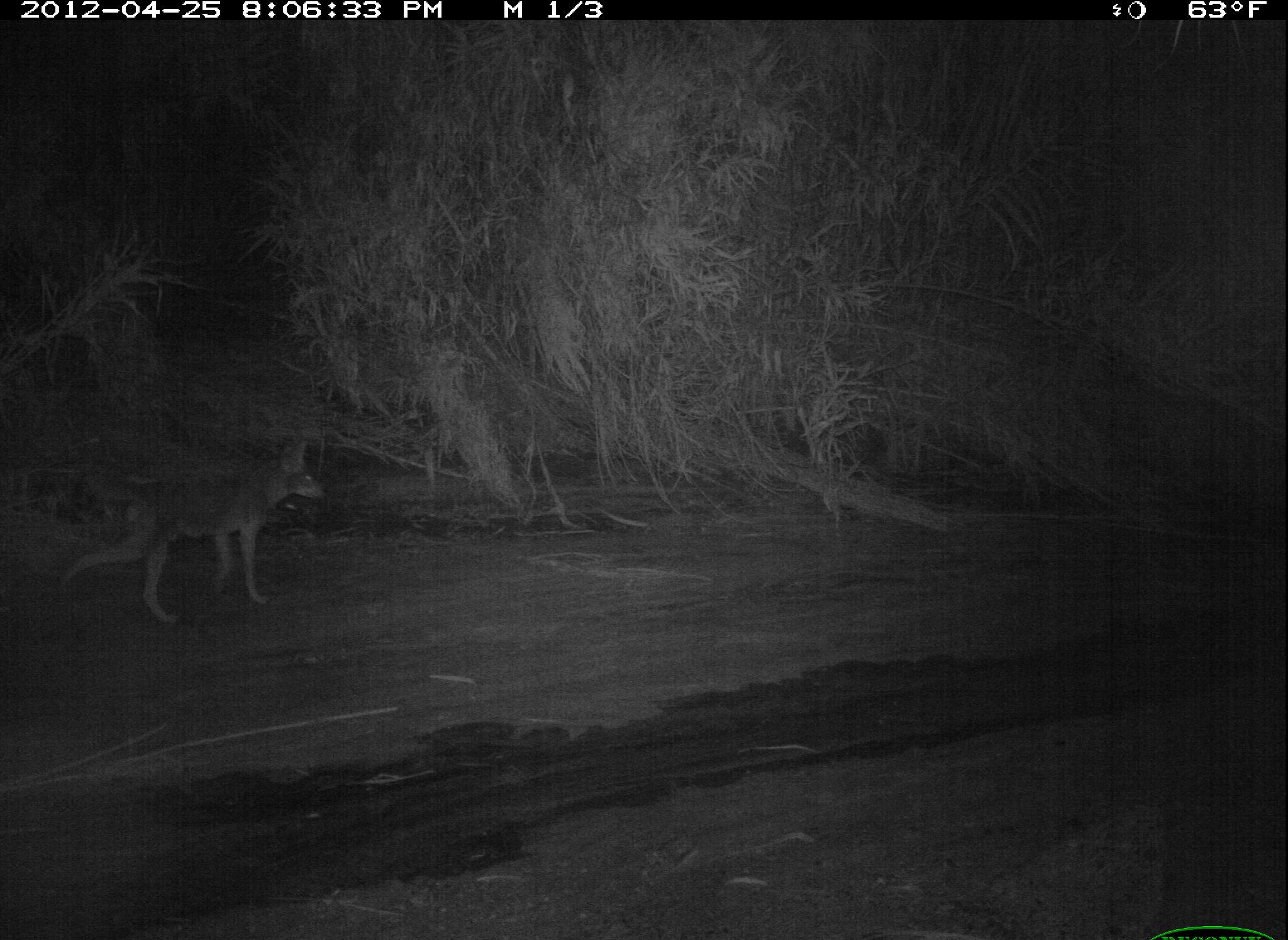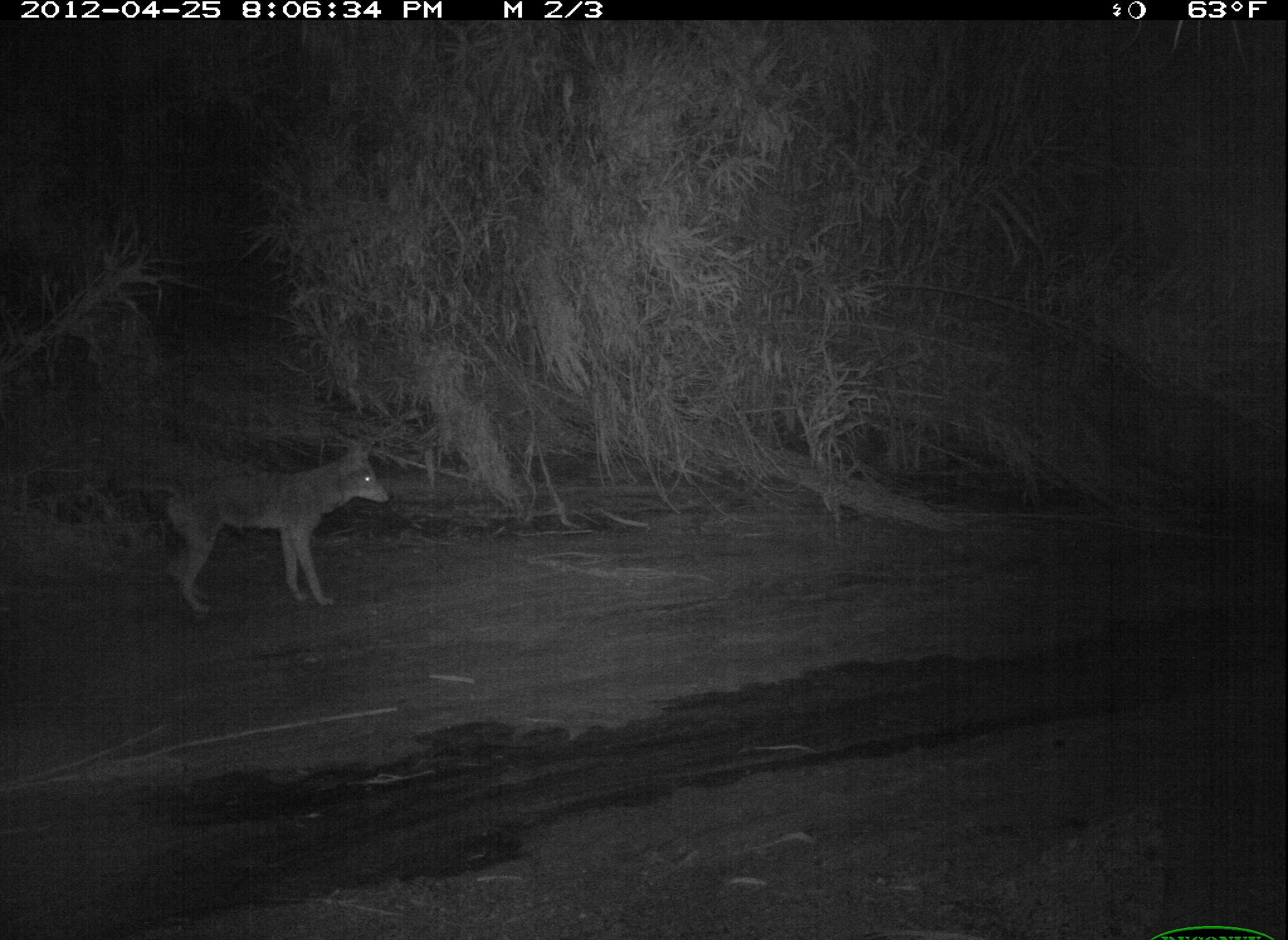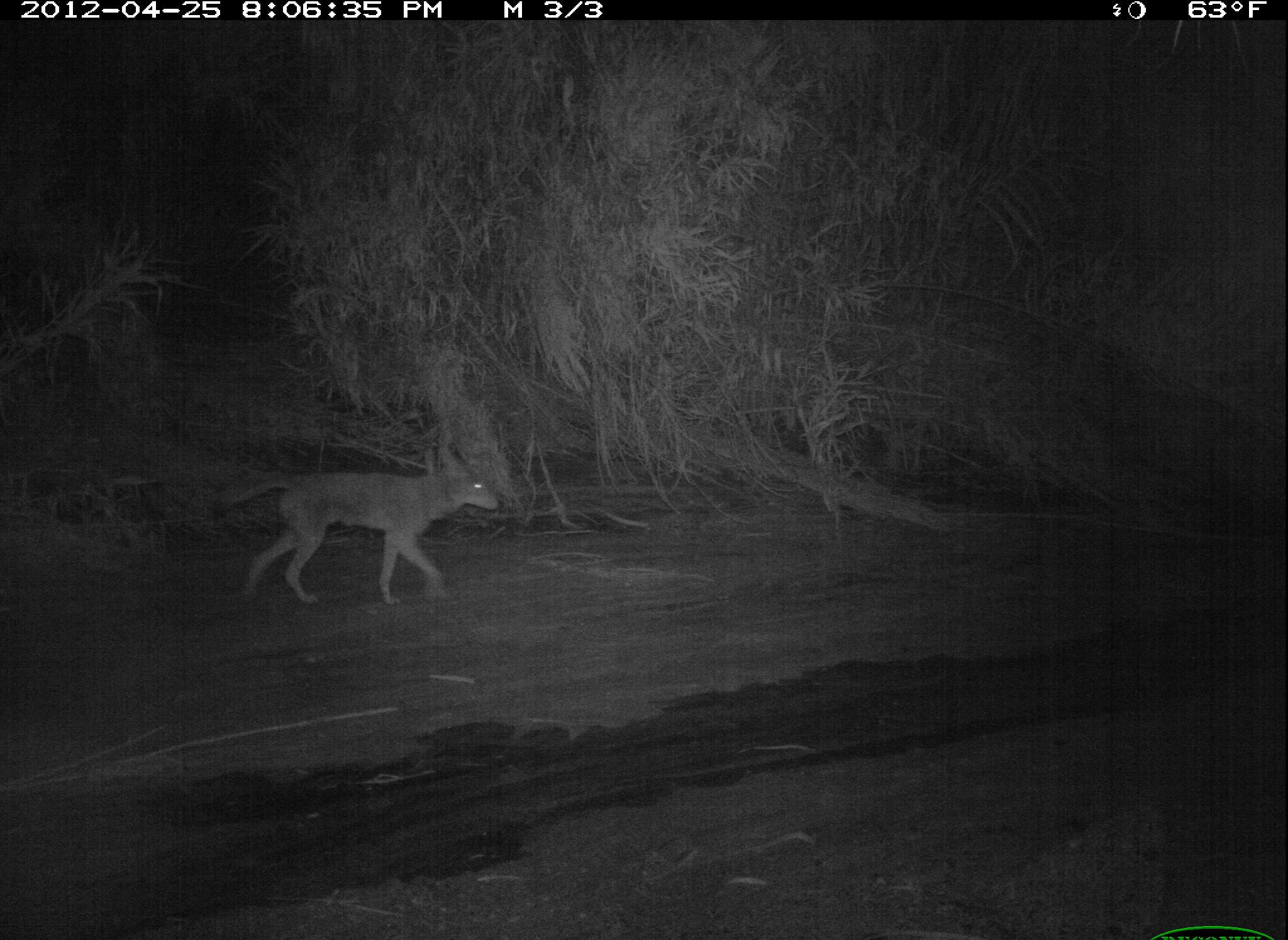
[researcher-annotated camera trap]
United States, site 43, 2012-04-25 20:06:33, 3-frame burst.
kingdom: Animalia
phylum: Chordata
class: Mammalia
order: Carnivora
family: Canidae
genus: Canis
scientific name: Canis latrans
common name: coyote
Coyote (Canis latrans).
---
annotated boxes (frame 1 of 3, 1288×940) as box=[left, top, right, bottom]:
coyote: box=[43, 422, 346, 635]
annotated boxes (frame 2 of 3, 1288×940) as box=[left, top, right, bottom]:
coyote: box=[111, 432, 407, 625]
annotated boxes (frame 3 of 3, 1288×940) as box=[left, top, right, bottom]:
coyote: box=[200, 411, 510, 633]